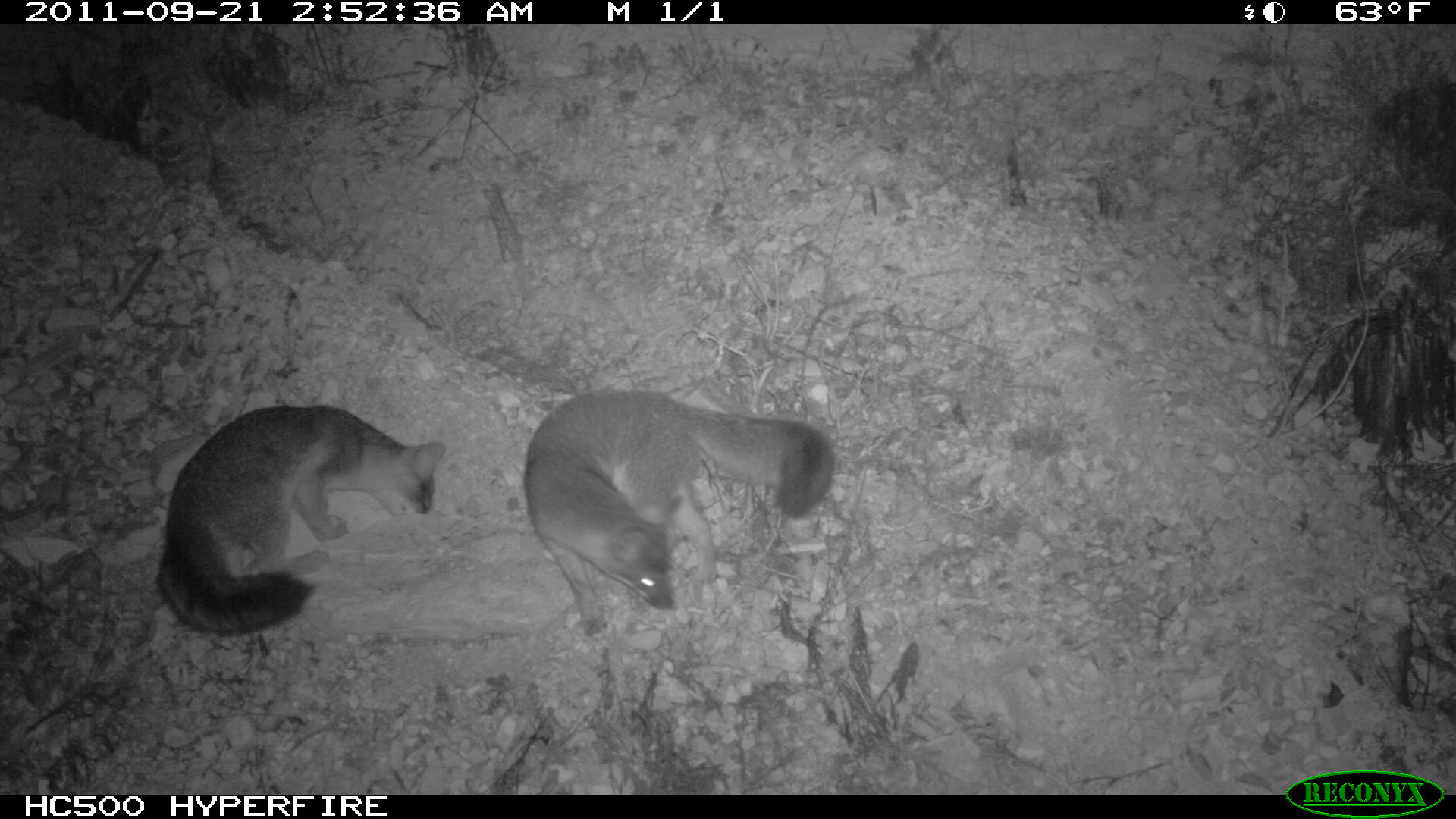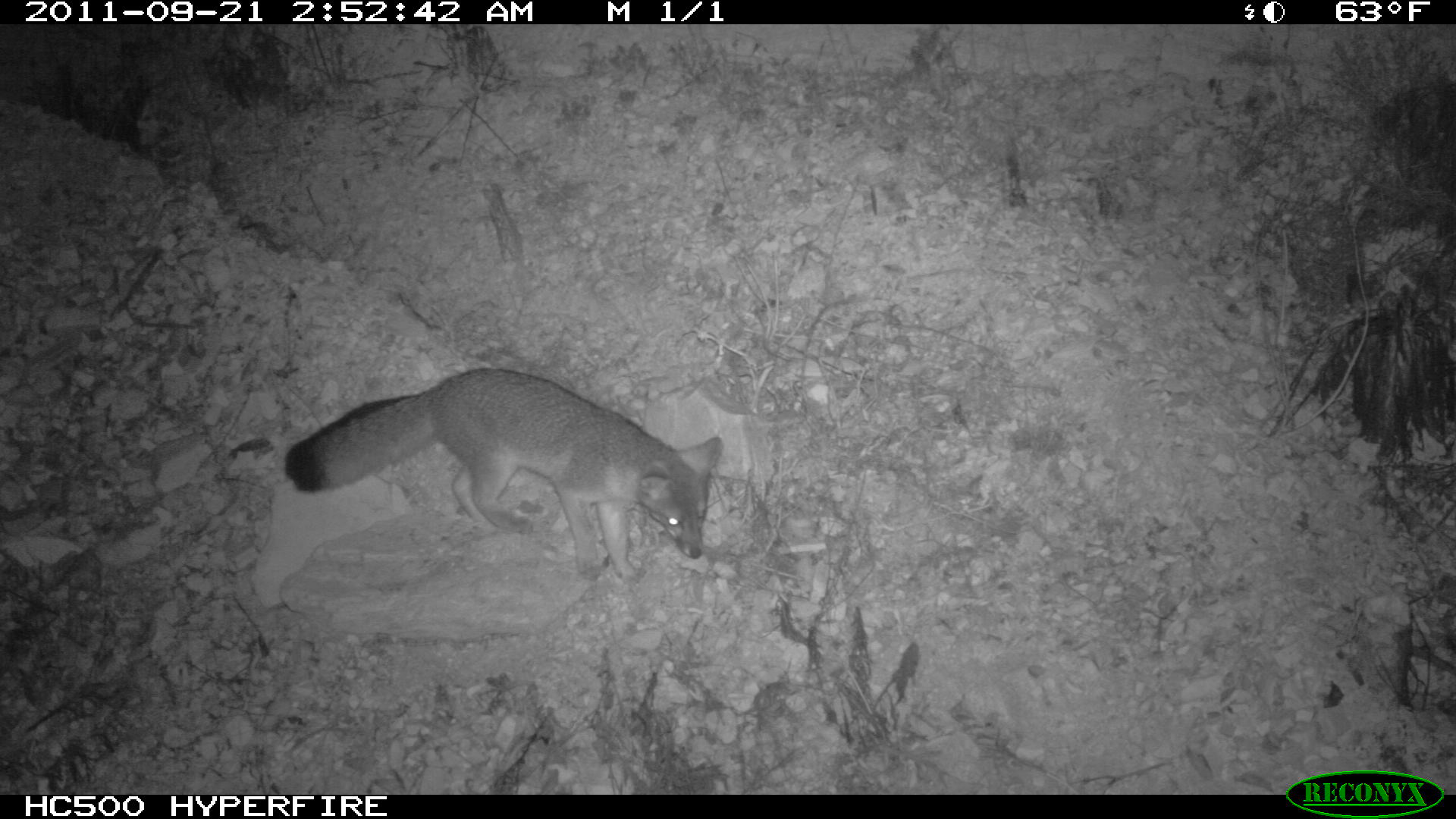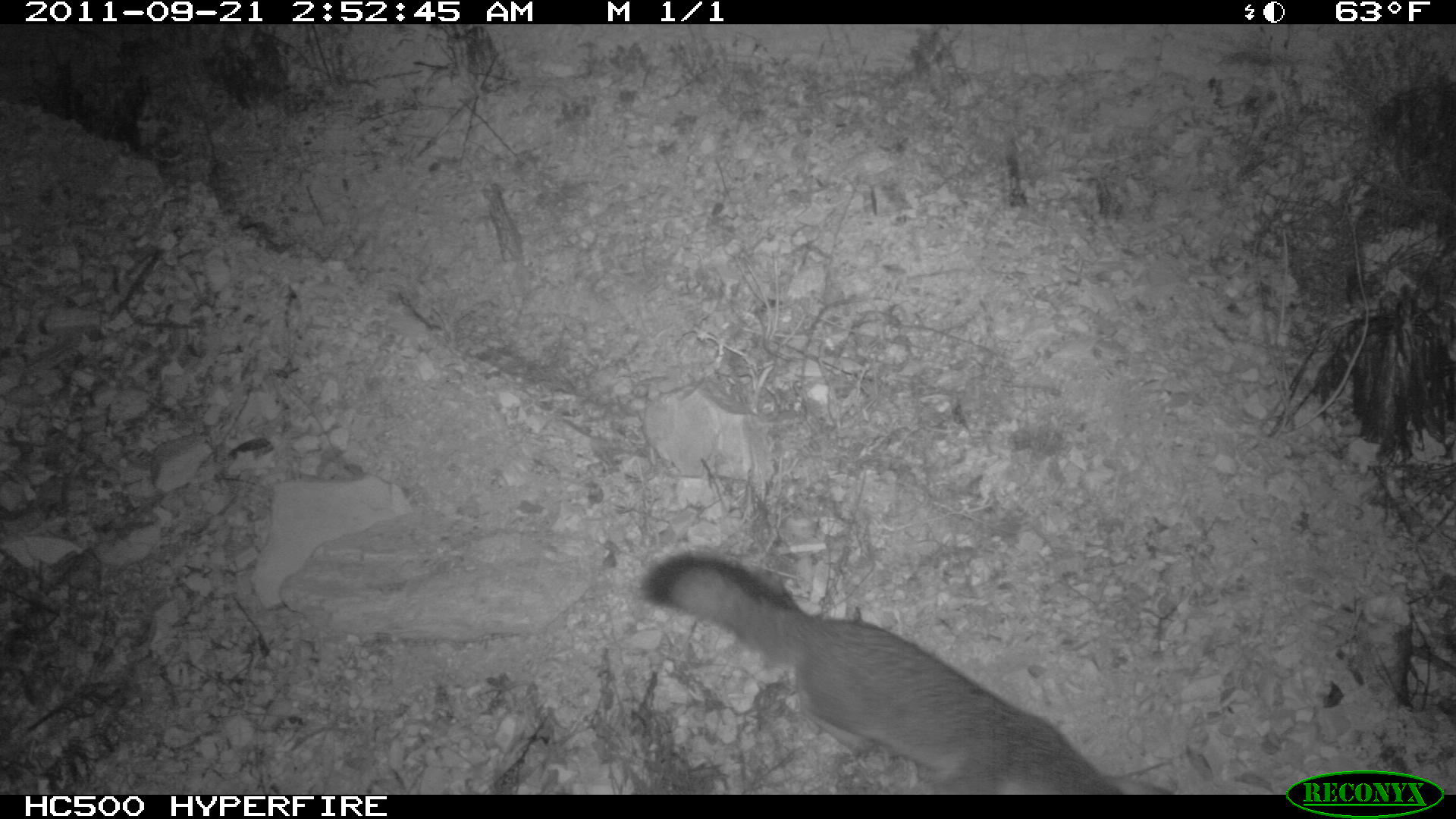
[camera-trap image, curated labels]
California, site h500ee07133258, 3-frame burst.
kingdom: Animalia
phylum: Chordata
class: Mammalia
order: Carnivora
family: Canidae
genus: Urocyon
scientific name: Urocyon littoralis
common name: island fox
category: fox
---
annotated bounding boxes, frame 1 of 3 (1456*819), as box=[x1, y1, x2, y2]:
fox: box=[522, 389, 833, 636]; box=[155, 402, 446, 635]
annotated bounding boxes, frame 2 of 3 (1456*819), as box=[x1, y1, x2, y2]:
fox: box=[284, 367, 723, 580]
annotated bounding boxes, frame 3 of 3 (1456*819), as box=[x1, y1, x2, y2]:
fox: box=[637, 548, 1123, 792]